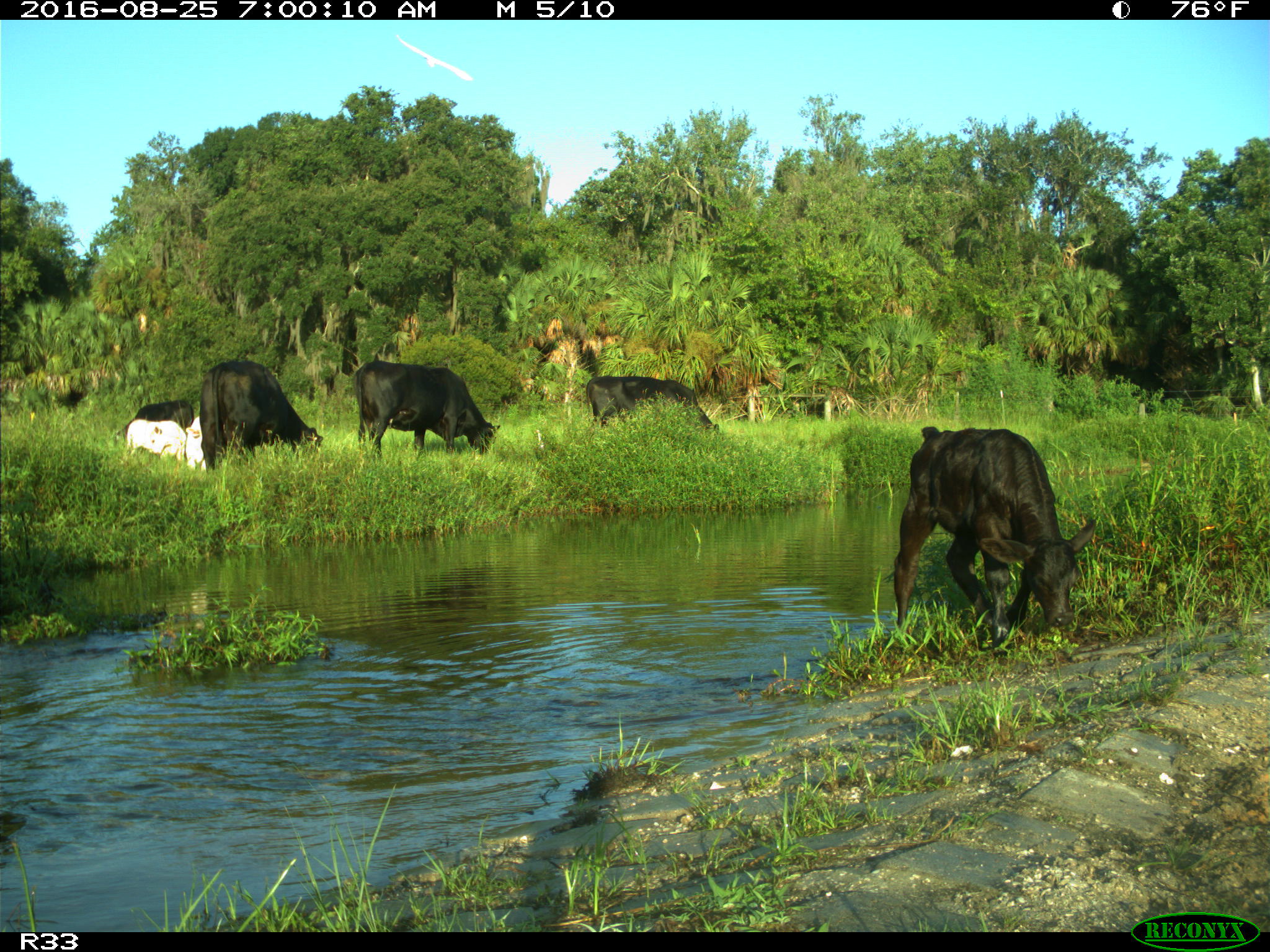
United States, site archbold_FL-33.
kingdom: Animalia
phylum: Chordata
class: Mammalia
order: Artiodactyla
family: Bovidae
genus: Bos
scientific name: Bos taurus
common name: domestic cow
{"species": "Bos taurus (domestic cow)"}